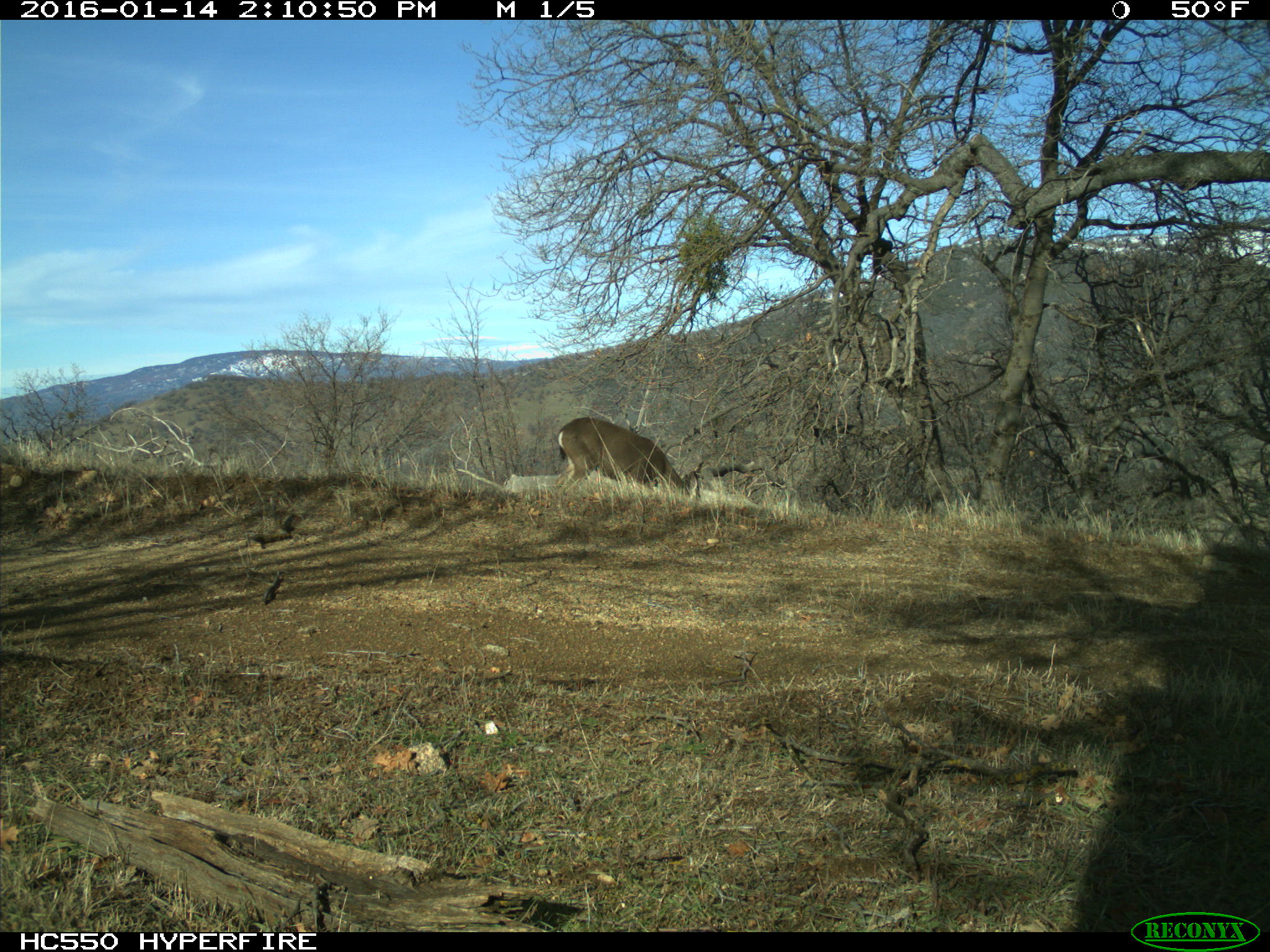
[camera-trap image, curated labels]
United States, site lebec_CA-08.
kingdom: Animalia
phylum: Chordata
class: Mammalia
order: Artiodactyla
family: Cervidae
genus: Odocoileus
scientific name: Odocoileus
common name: deer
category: unidentified deer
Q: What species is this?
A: Unidentified deer (deer) (Odocoileus).